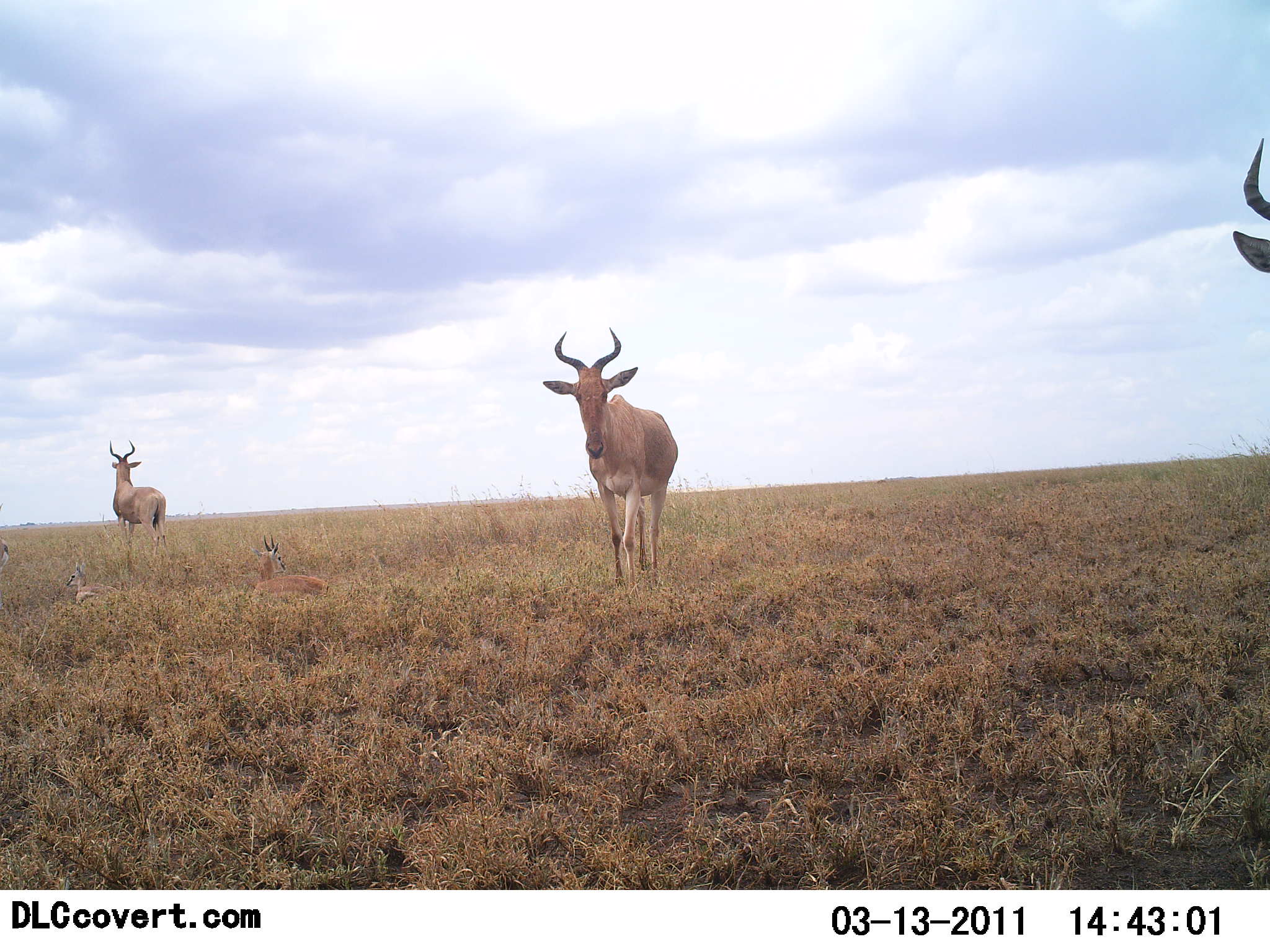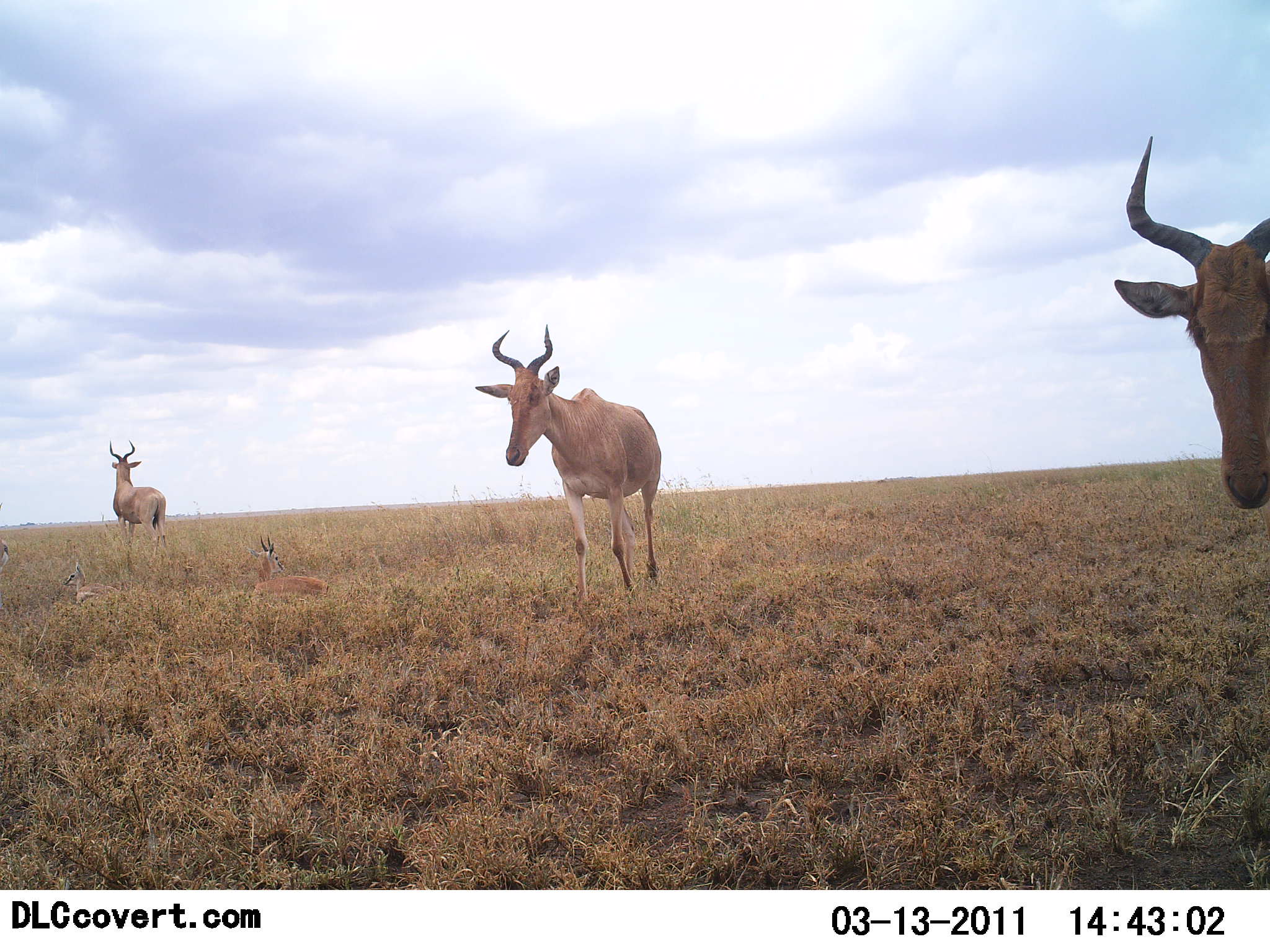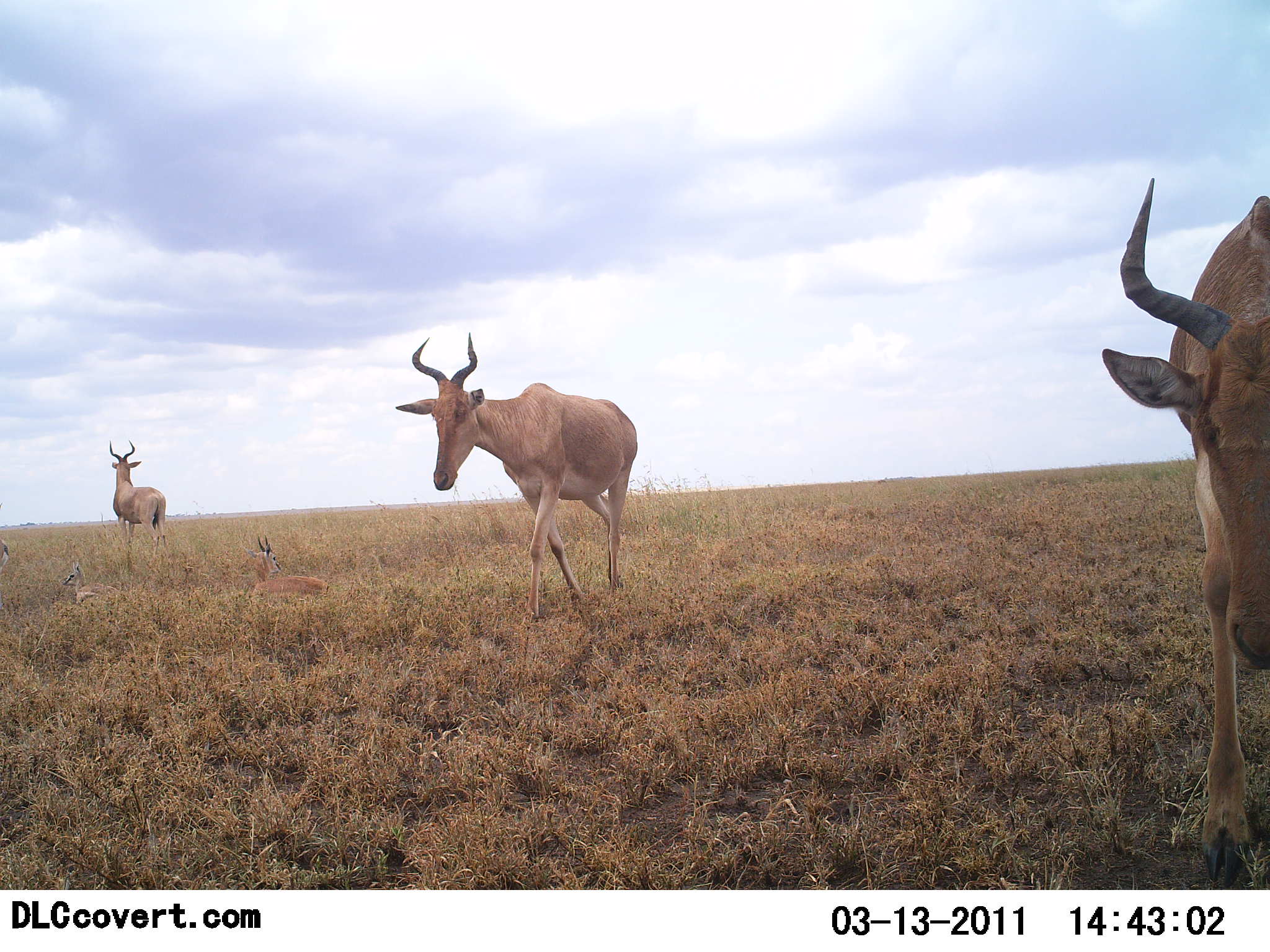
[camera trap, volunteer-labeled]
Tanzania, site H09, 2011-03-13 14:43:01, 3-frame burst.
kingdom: Animalia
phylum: Chordata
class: Mammalia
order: Artiodactyla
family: Bovidae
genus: Alcelaphus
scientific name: Alcelaphus buselaphus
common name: hartebeest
Hartebeest (Alcelaphus buselaphus), count 3. Behavior (volunteer vote fractions): standing 71%, resting 35%, moving 65%, interacting 0%. Young present (vote fraction): 24%. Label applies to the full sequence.